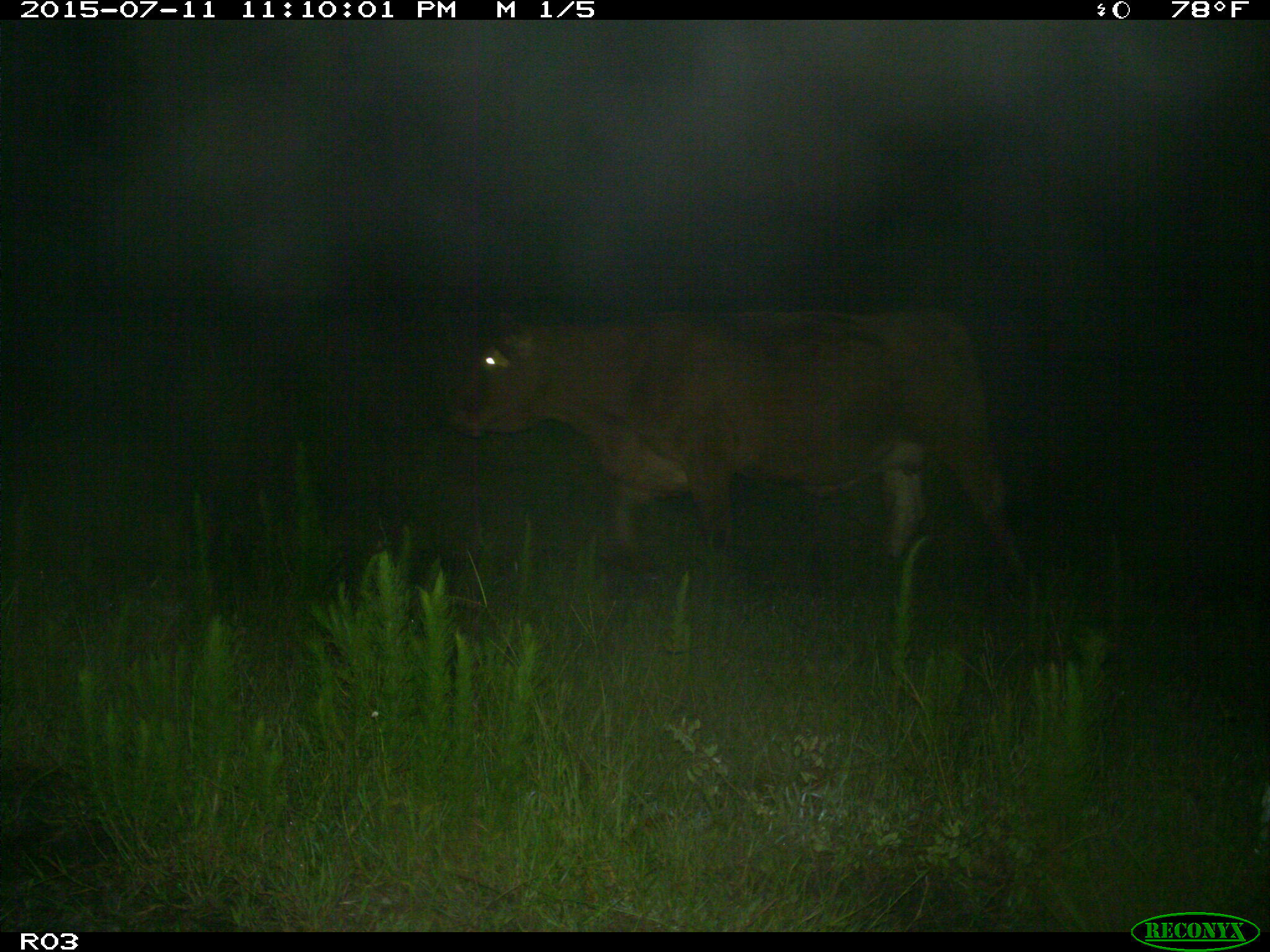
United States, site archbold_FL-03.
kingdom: Animalia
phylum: Chordata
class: Mammalia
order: Artiodactyla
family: Bovidae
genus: Bos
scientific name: Bos taurus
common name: domestic cow